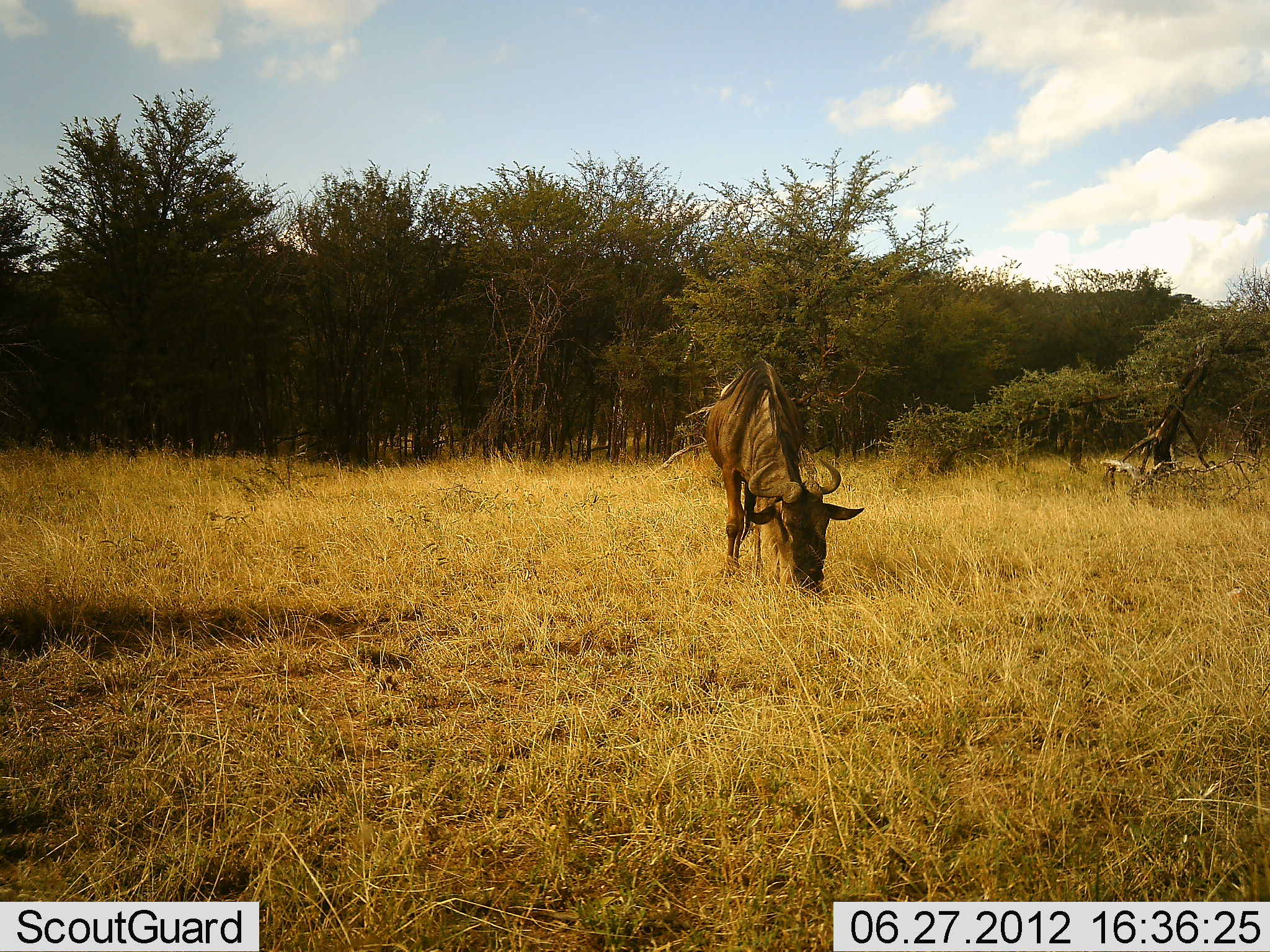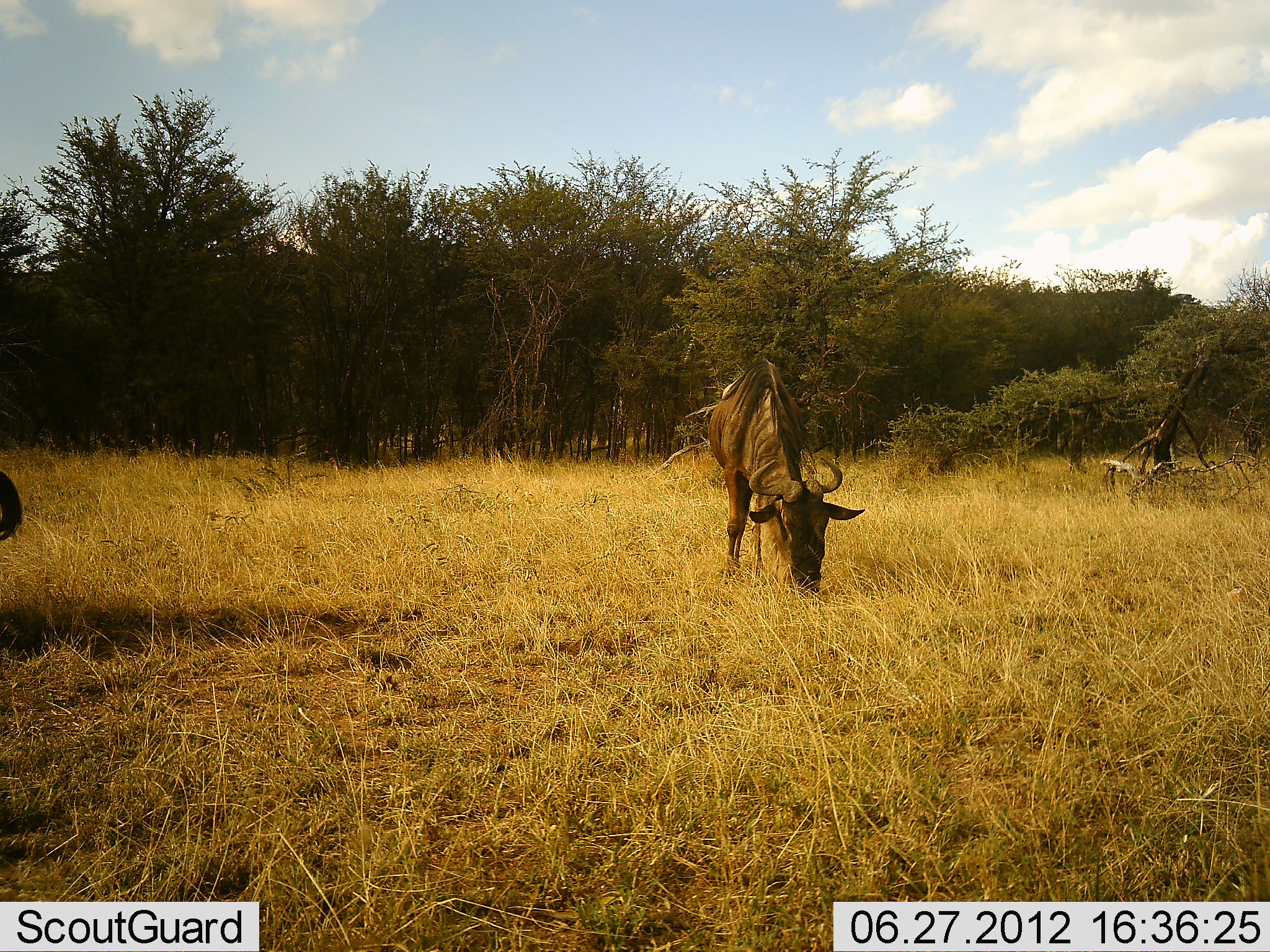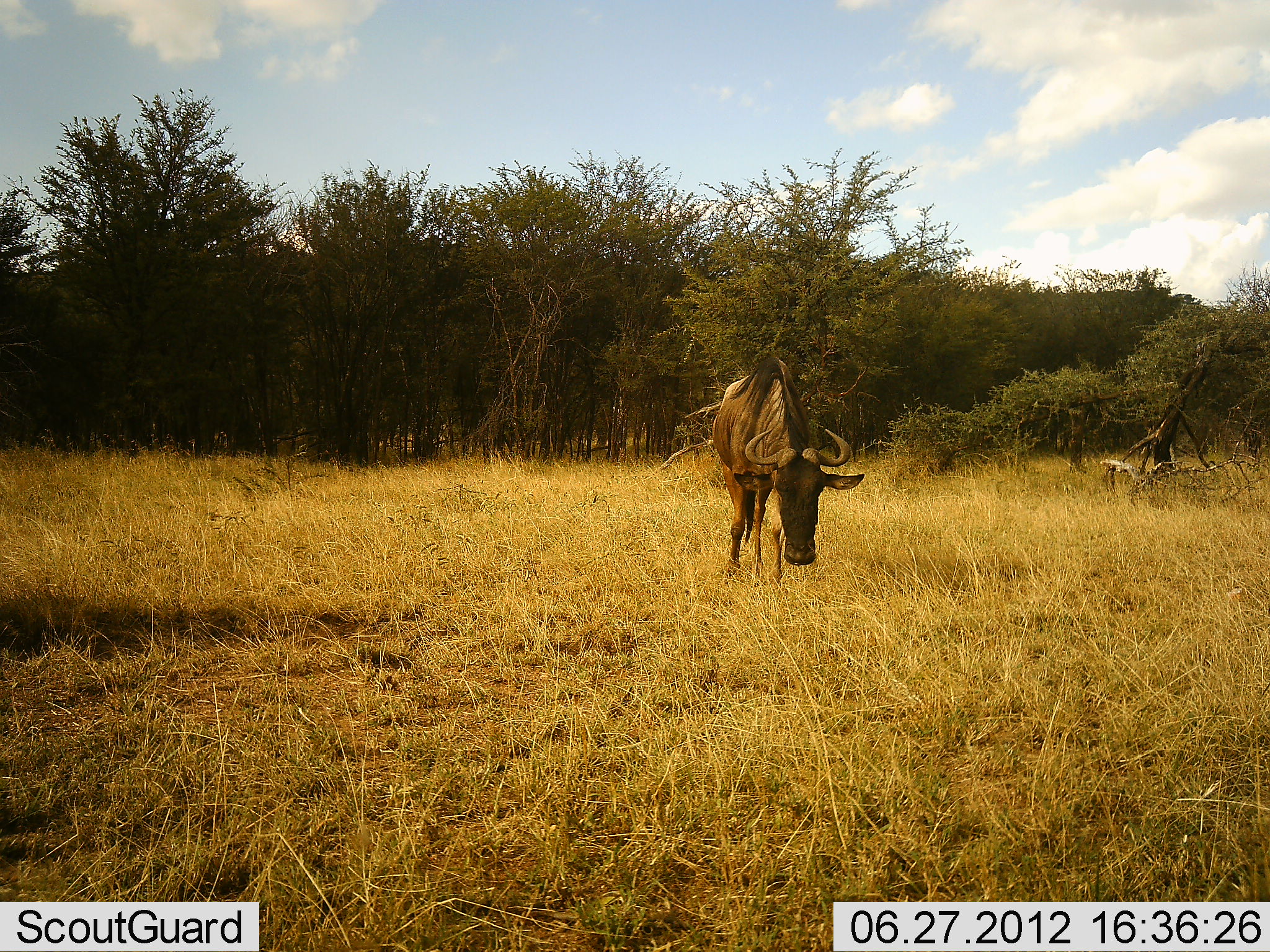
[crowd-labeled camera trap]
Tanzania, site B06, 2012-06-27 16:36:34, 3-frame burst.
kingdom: Animalia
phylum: Chordata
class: Mammalia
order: Artiodactyla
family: Bovidae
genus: Connochaetes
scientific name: Connochaetes taurinus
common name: blue wildebeest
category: wildebeest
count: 2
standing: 20%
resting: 0%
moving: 0%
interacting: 0%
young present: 0%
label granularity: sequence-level